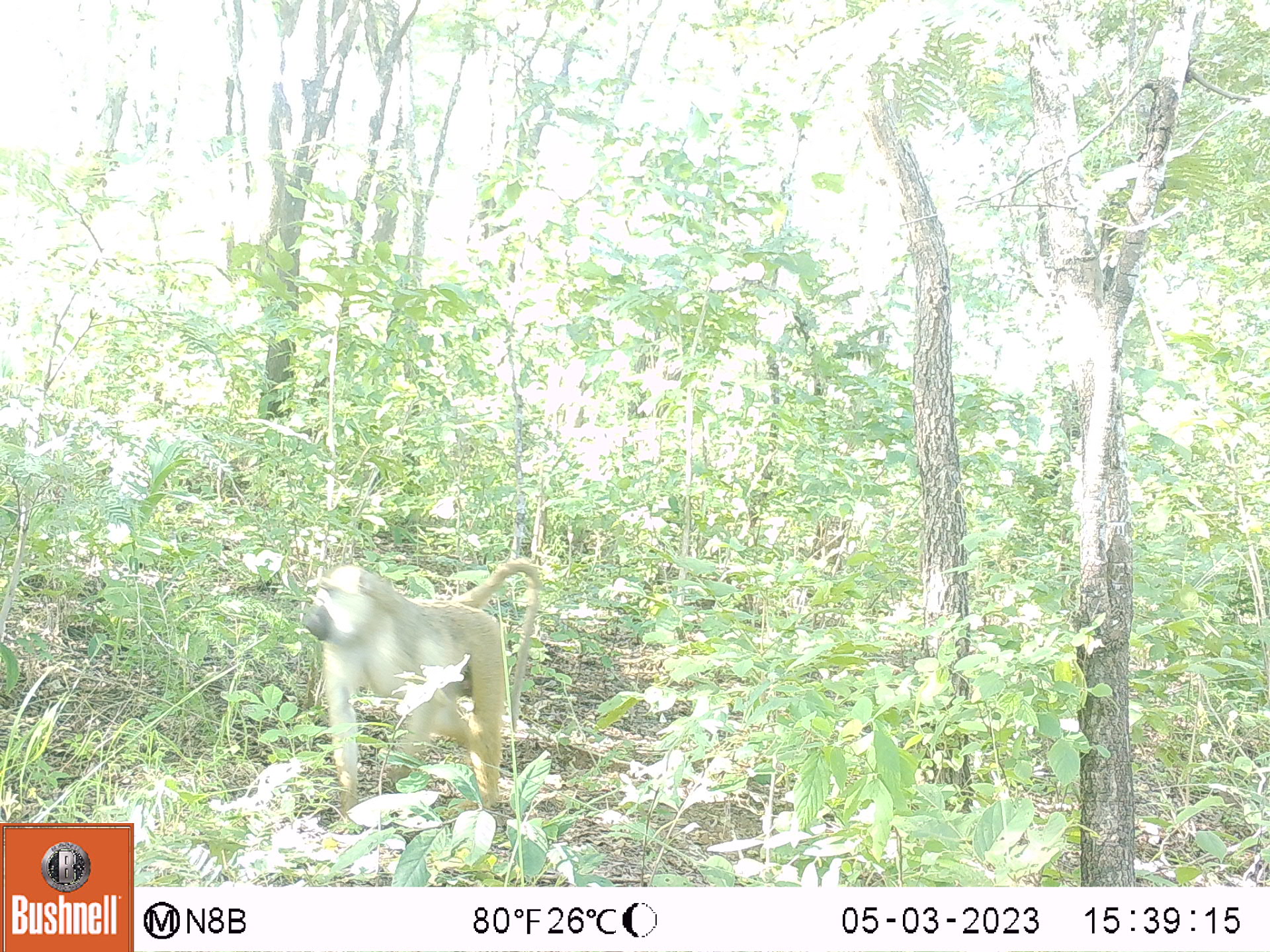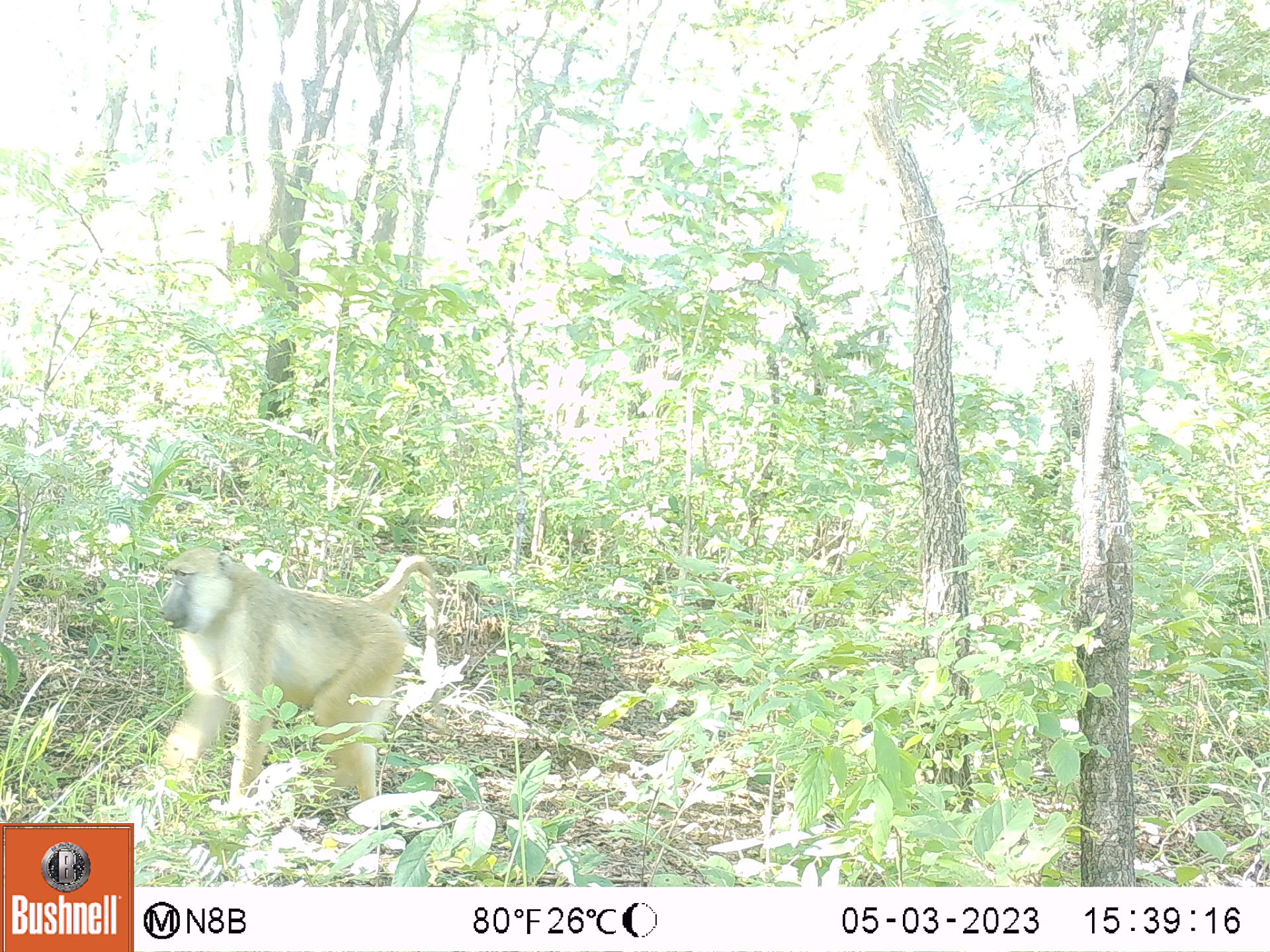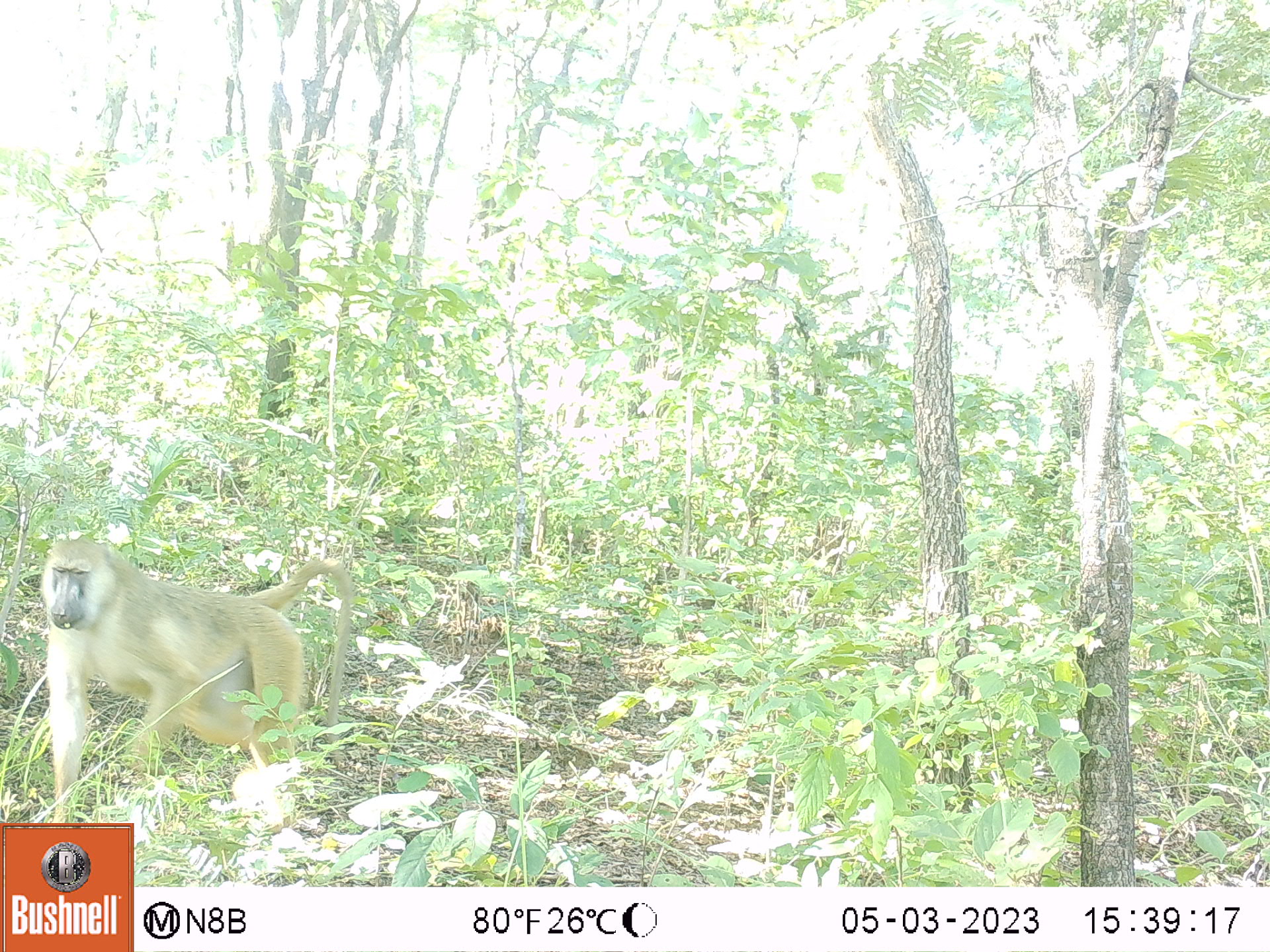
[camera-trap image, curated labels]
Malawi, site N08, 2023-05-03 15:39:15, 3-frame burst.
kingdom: Animalia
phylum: Chordata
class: Mammalia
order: Primates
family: Cercopithecidae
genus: Papio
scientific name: Papio cynocephalus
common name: yellow baboon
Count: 1.